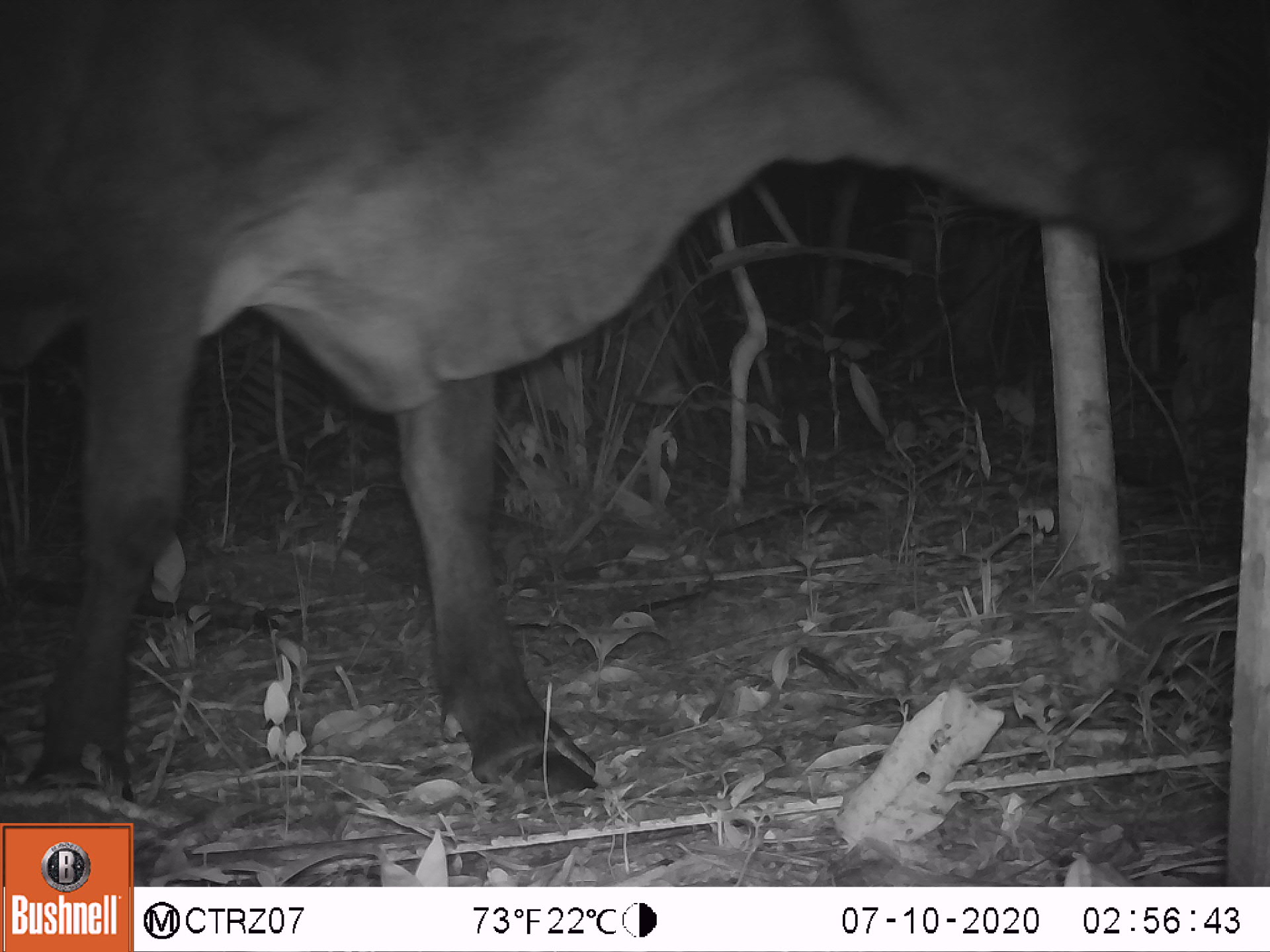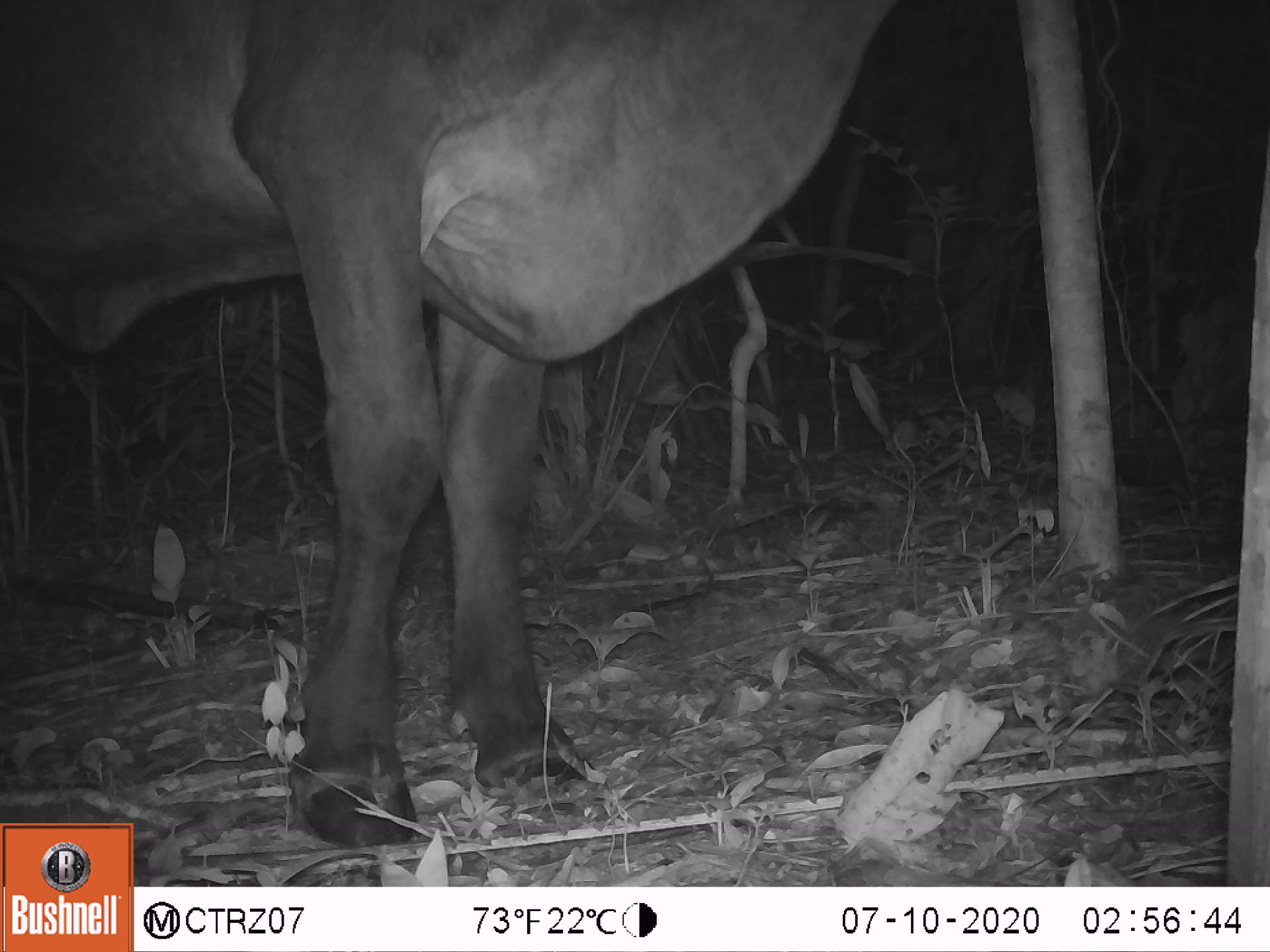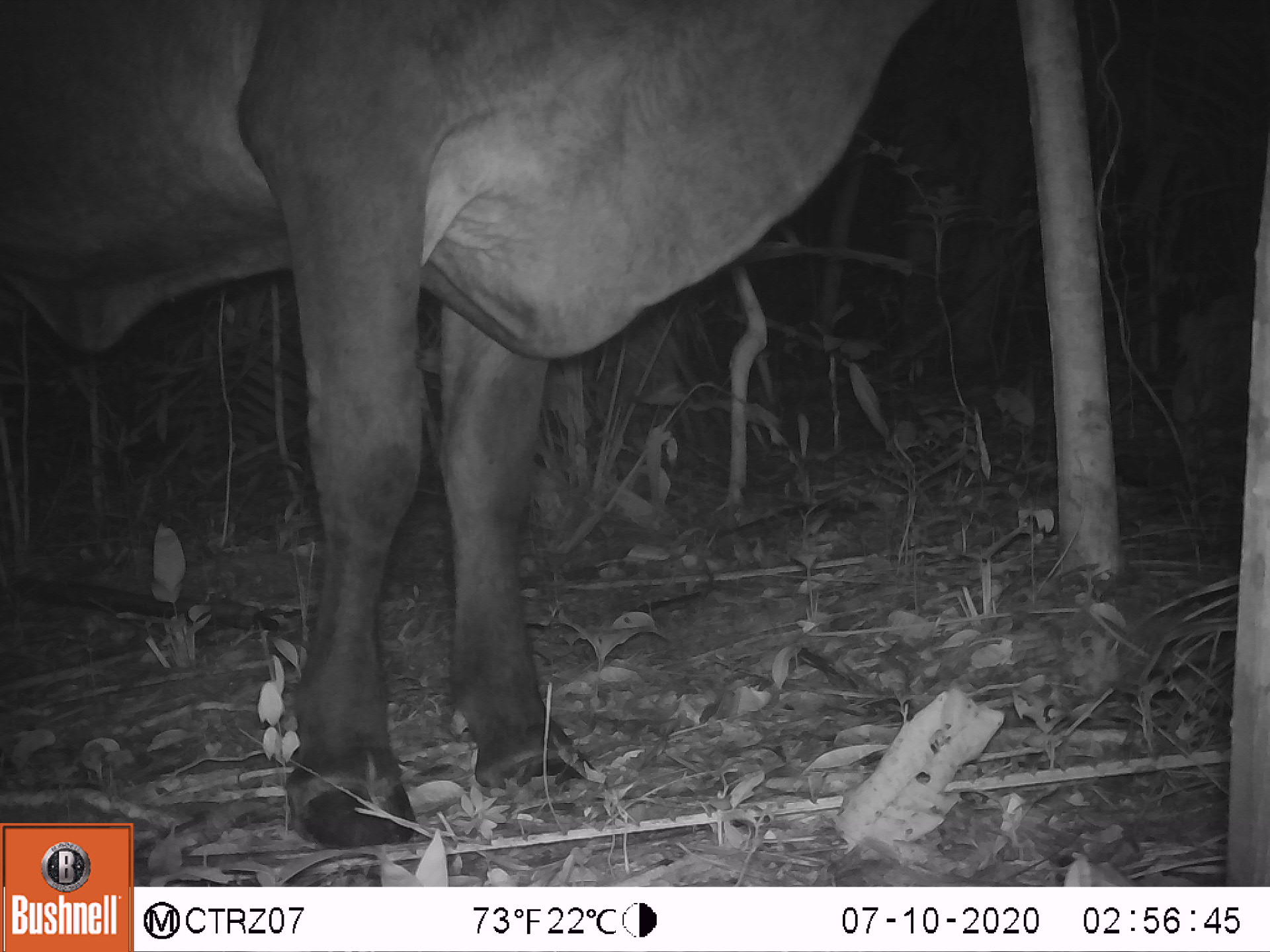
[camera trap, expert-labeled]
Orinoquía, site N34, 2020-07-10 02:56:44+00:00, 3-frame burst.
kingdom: Animalia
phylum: Chordata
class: Mammalia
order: Artiodactyla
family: Bovidae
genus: Bos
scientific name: Bos taurus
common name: cow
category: cattle